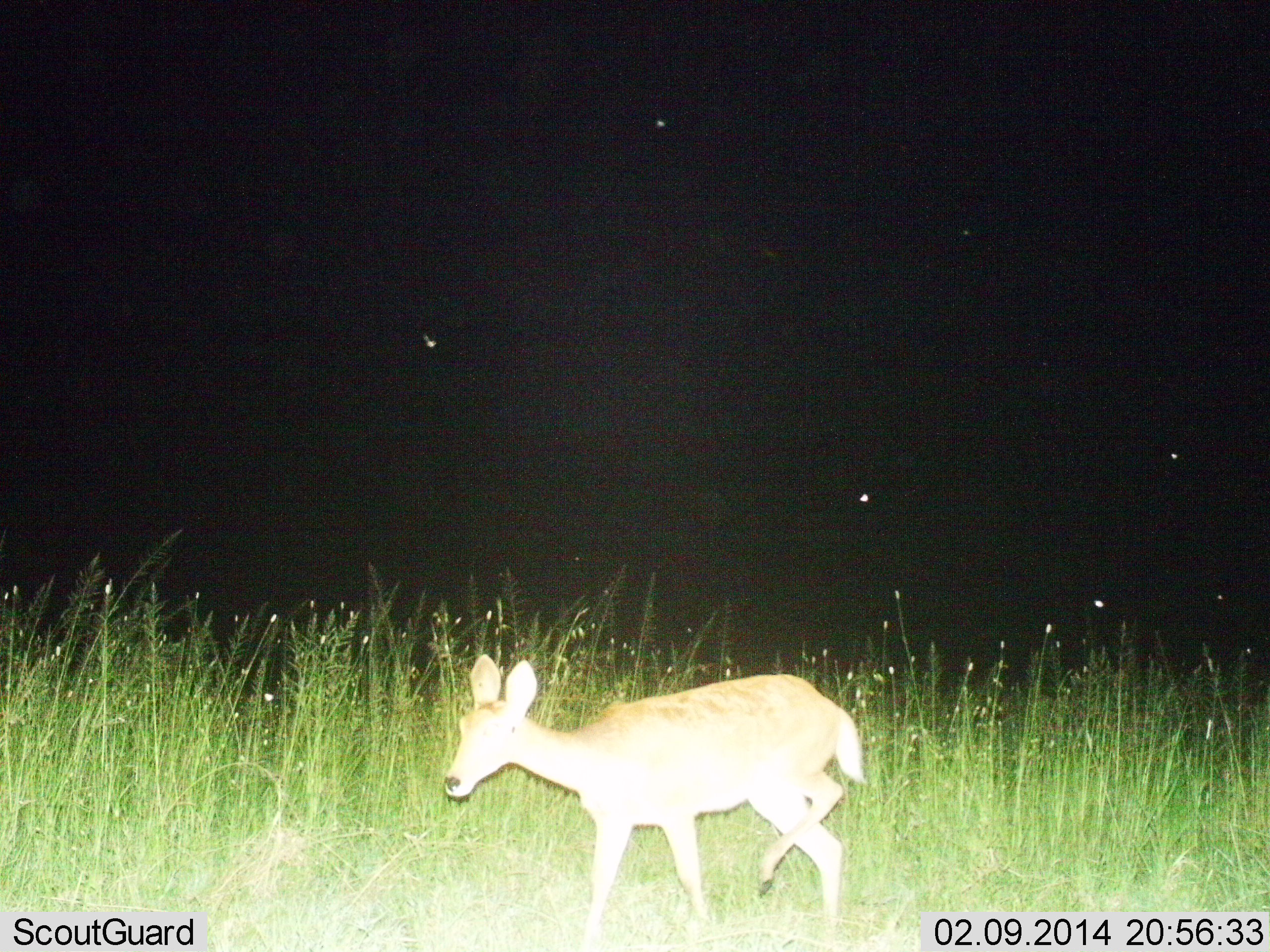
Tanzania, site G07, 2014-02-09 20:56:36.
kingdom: Animalia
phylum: Chordata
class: Mammalia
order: Artiodactyla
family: Bovidae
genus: Redunca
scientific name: Redunca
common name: reedbuck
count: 1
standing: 50%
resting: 0%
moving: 50%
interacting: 0%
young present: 0%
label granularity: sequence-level